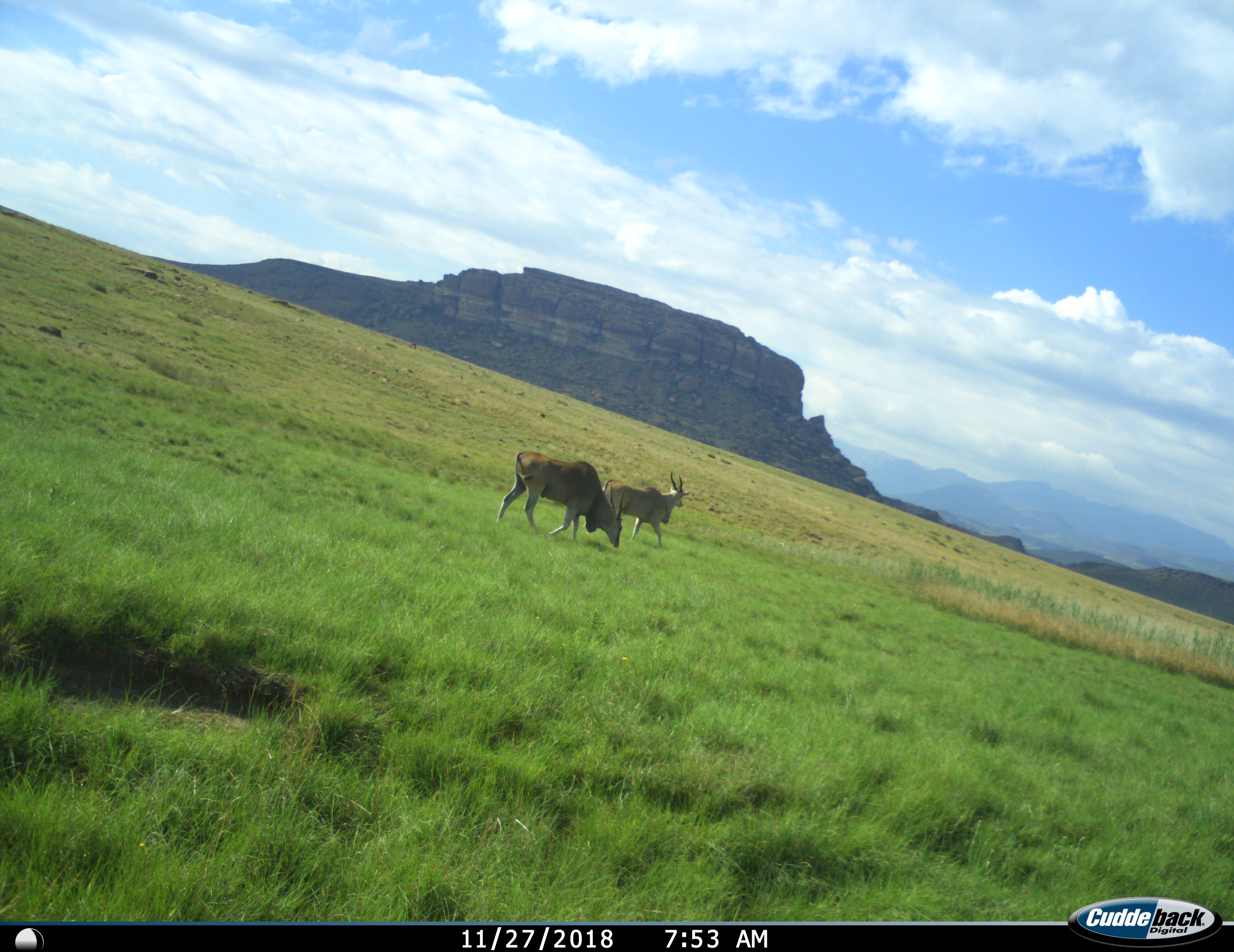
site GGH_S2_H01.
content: unidentified animal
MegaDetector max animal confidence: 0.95